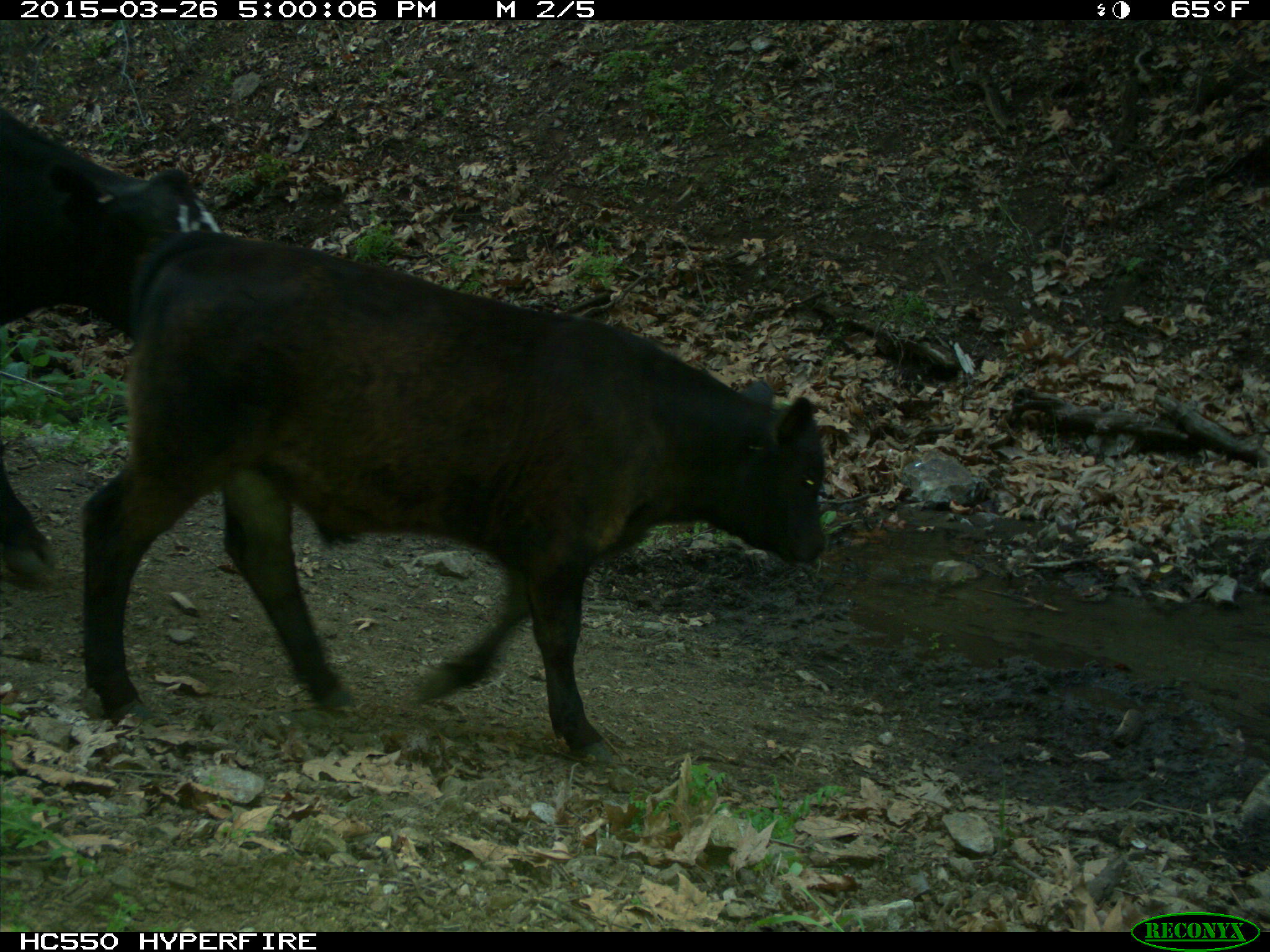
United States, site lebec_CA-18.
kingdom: Animalia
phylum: Chordata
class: Mammalia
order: Artiodactyla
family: Bovidae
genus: Bos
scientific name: Bos taurus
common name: domestic cow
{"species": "Bos taurus (domestic cow)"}